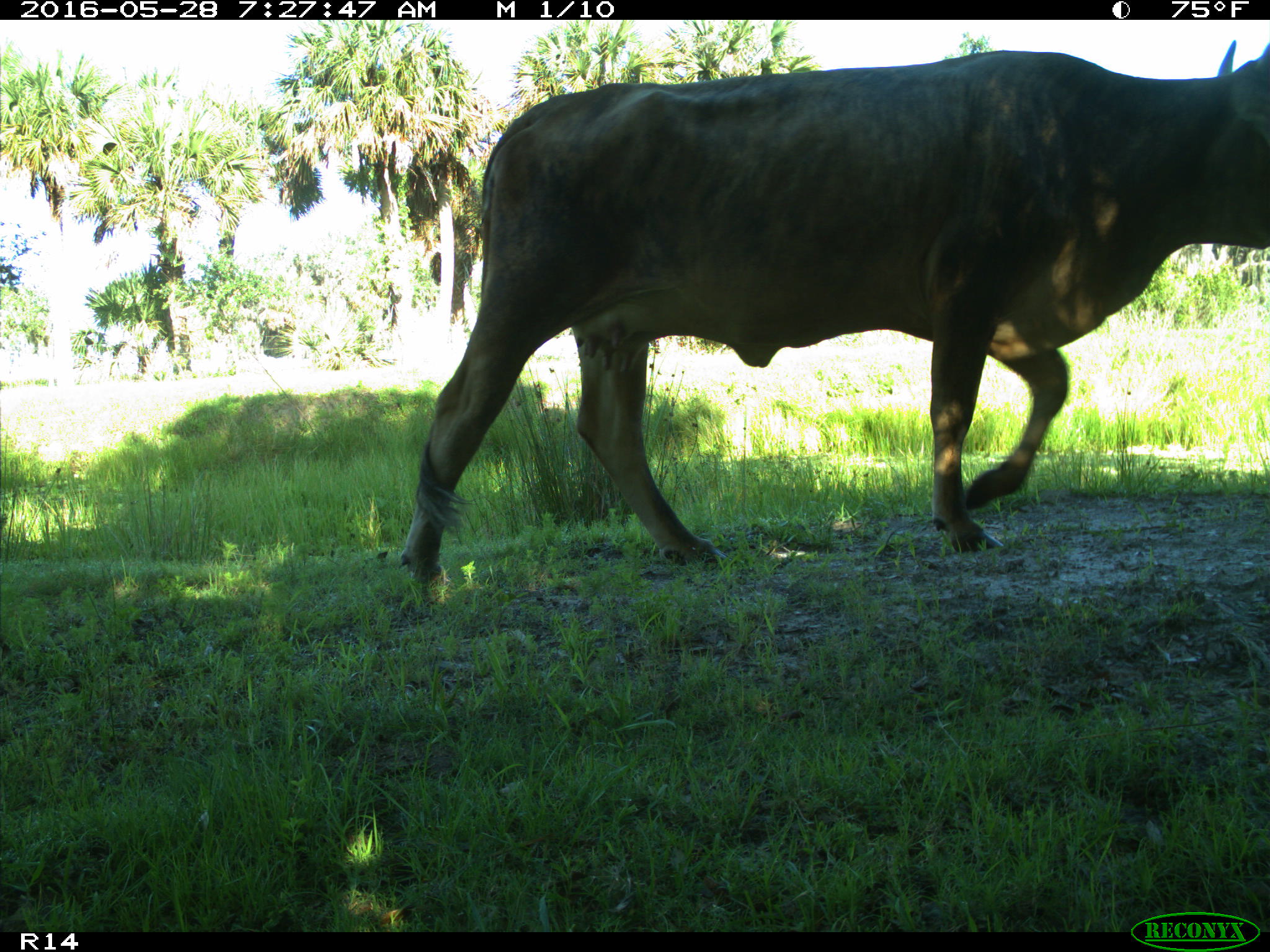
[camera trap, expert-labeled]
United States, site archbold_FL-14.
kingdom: Animalia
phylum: Chordata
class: Mammalia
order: Artiodactyla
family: Bovidae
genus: Bos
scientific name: Bos taurus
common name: domestic cow